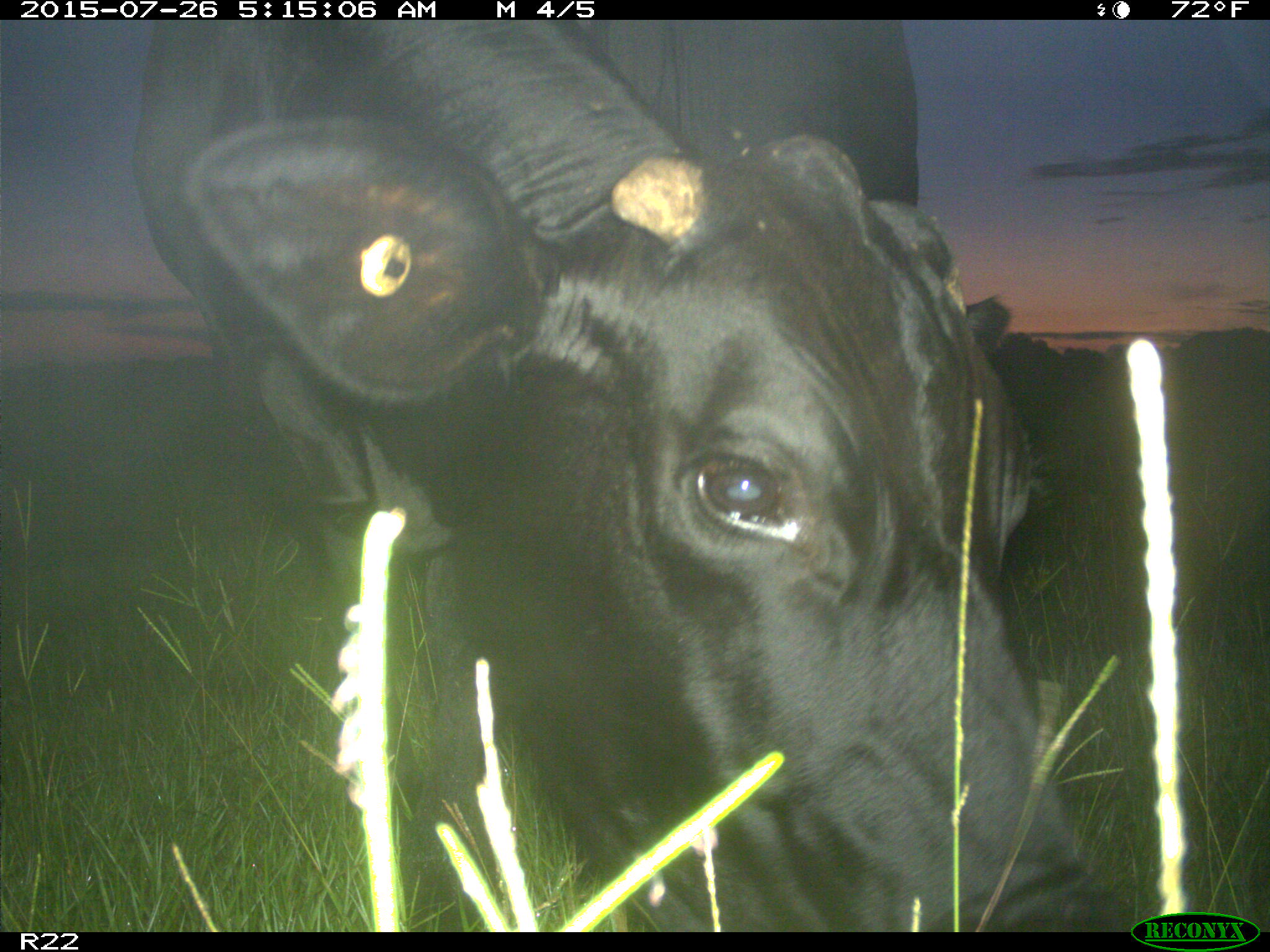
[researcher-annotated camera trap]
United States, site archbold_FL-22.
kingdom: Animalia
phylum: Chordata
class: Mammalia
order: Artiodactyla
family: Bovidae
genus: Bos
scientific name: Bos taurus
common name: domestic cow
Bos taurus (domestic cow).